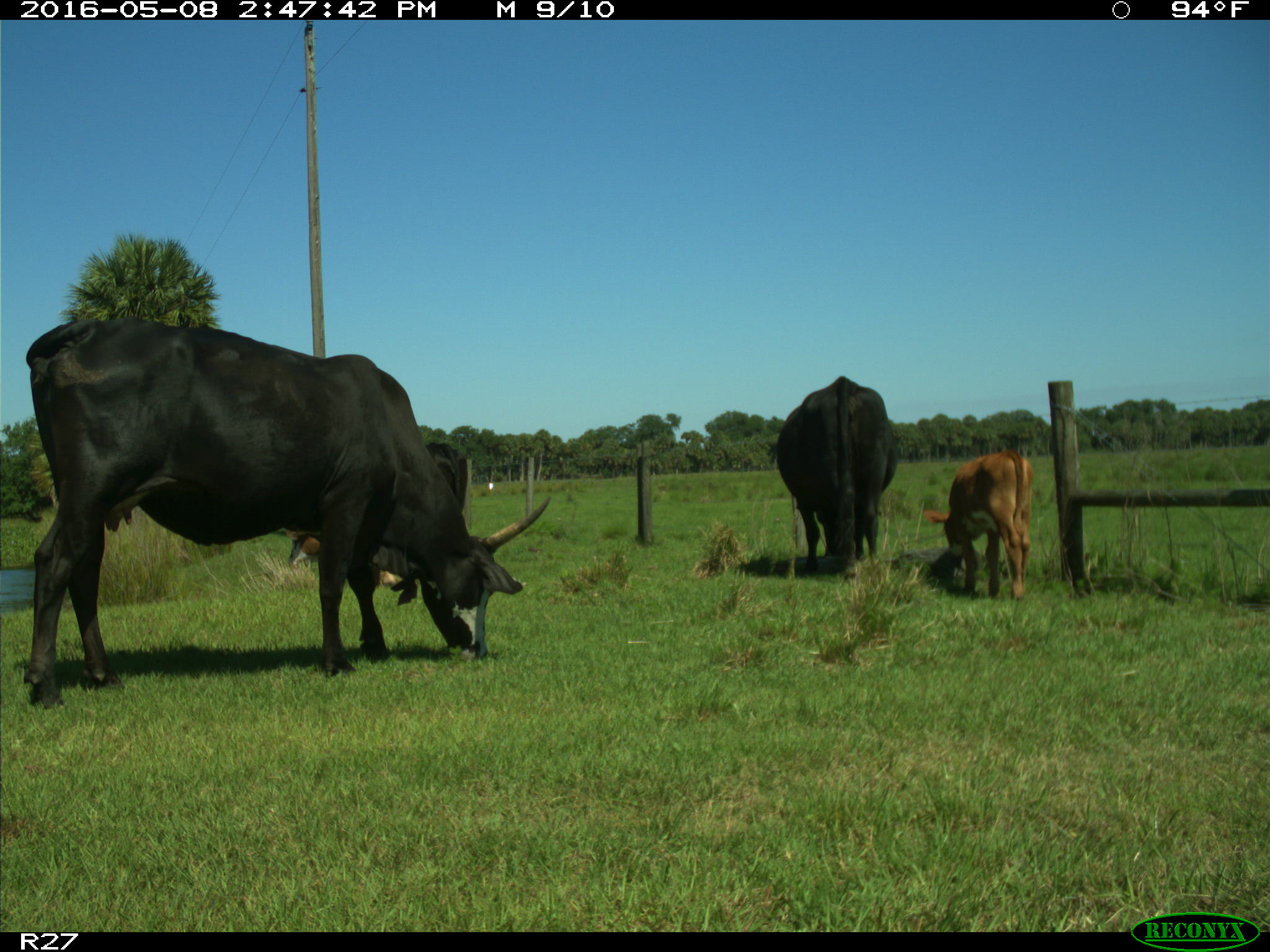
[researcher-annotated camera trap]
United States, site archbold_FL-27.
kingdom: Animalia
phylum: Chordata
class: Mammalia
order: Artiodactyla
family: Bovidae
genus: Bos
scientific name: Bos taurus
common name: domestic cow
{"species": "Bos taurus (domestic cow)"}